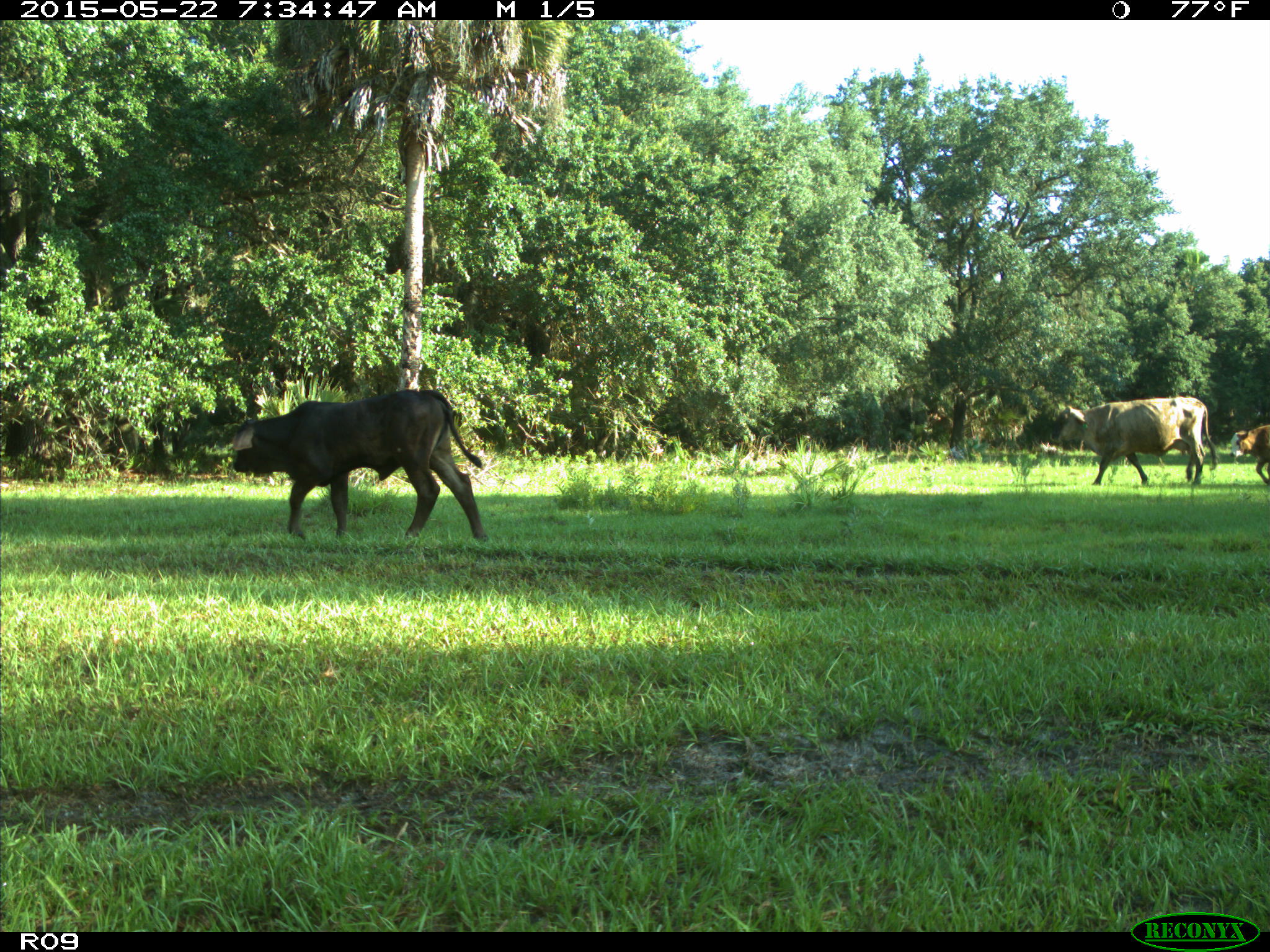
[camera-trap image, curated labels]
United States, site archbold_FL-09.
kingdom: Animalia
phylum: Chordata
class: Mammalia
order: Artiodactyla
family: Bovidae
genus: Bos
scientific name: Bos taurus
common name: domestic cow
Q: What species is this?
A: Bos taurus (domestic cow).